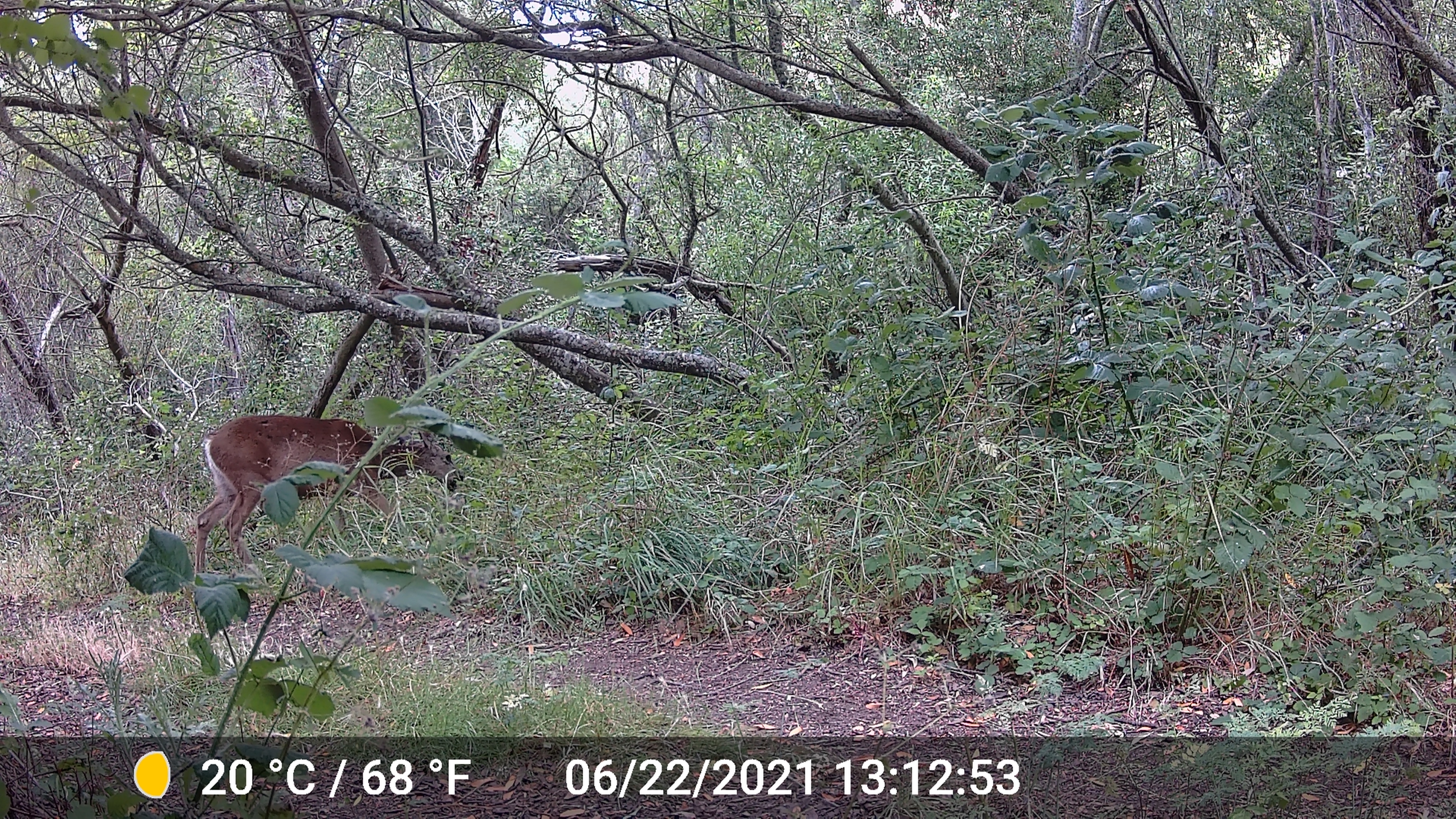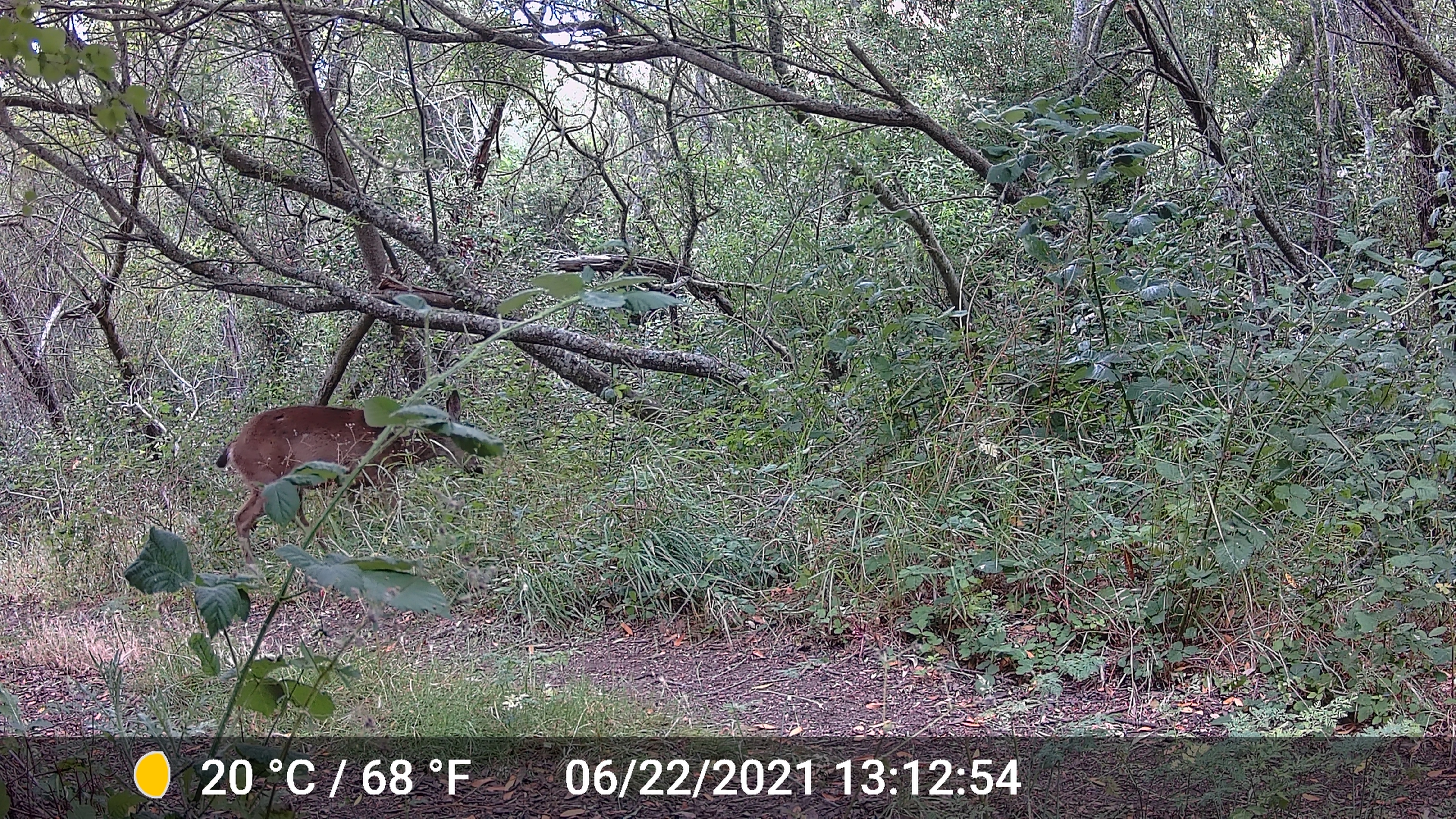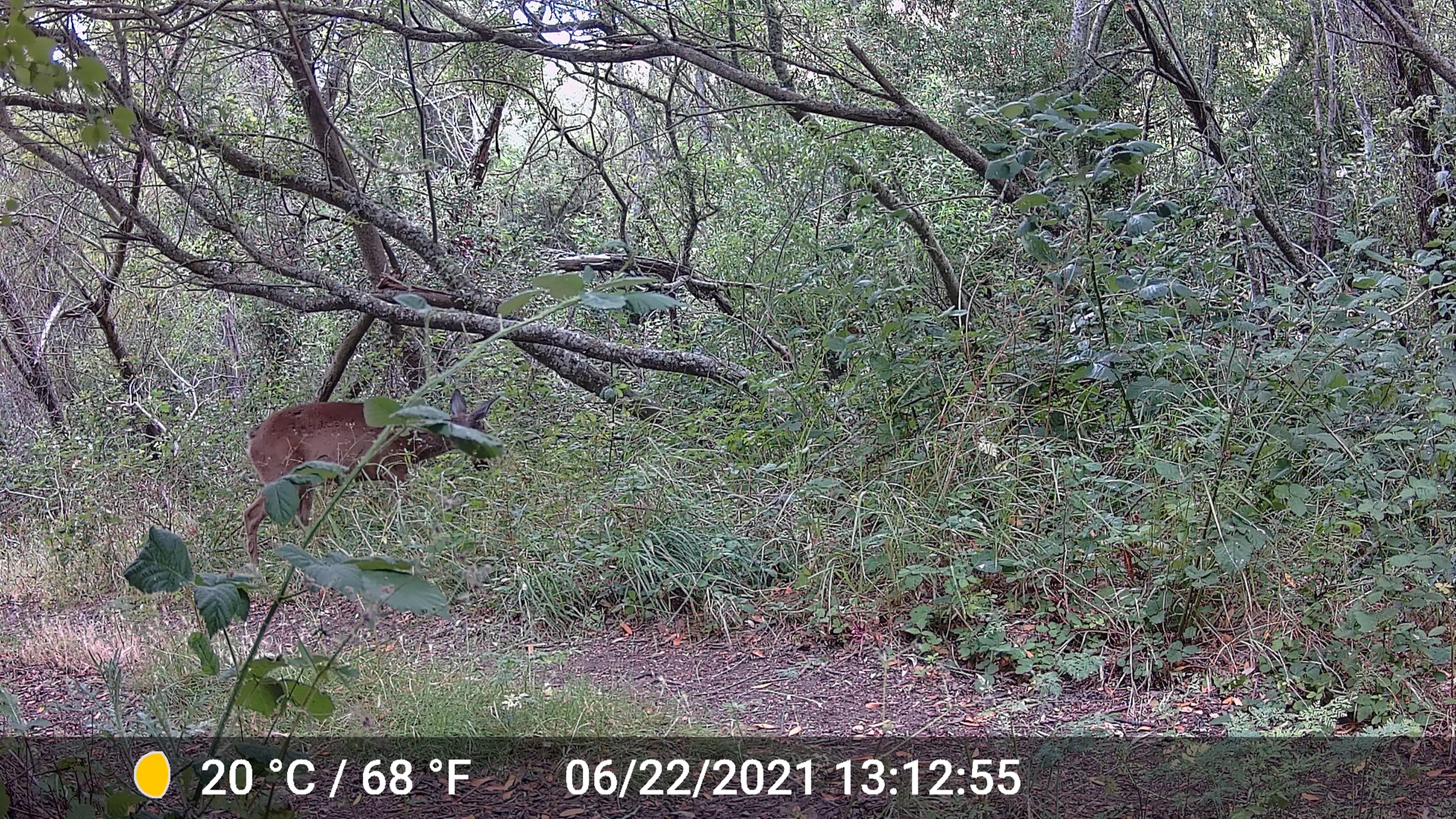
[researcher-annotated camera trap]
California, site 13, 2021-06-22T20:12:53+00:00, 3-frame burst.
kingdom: Animalia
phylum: Chordata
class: Mammalia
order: Artiodactyla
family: Cervidae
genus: Odocoileus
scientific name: Odocoileus hemionus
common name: mule deer